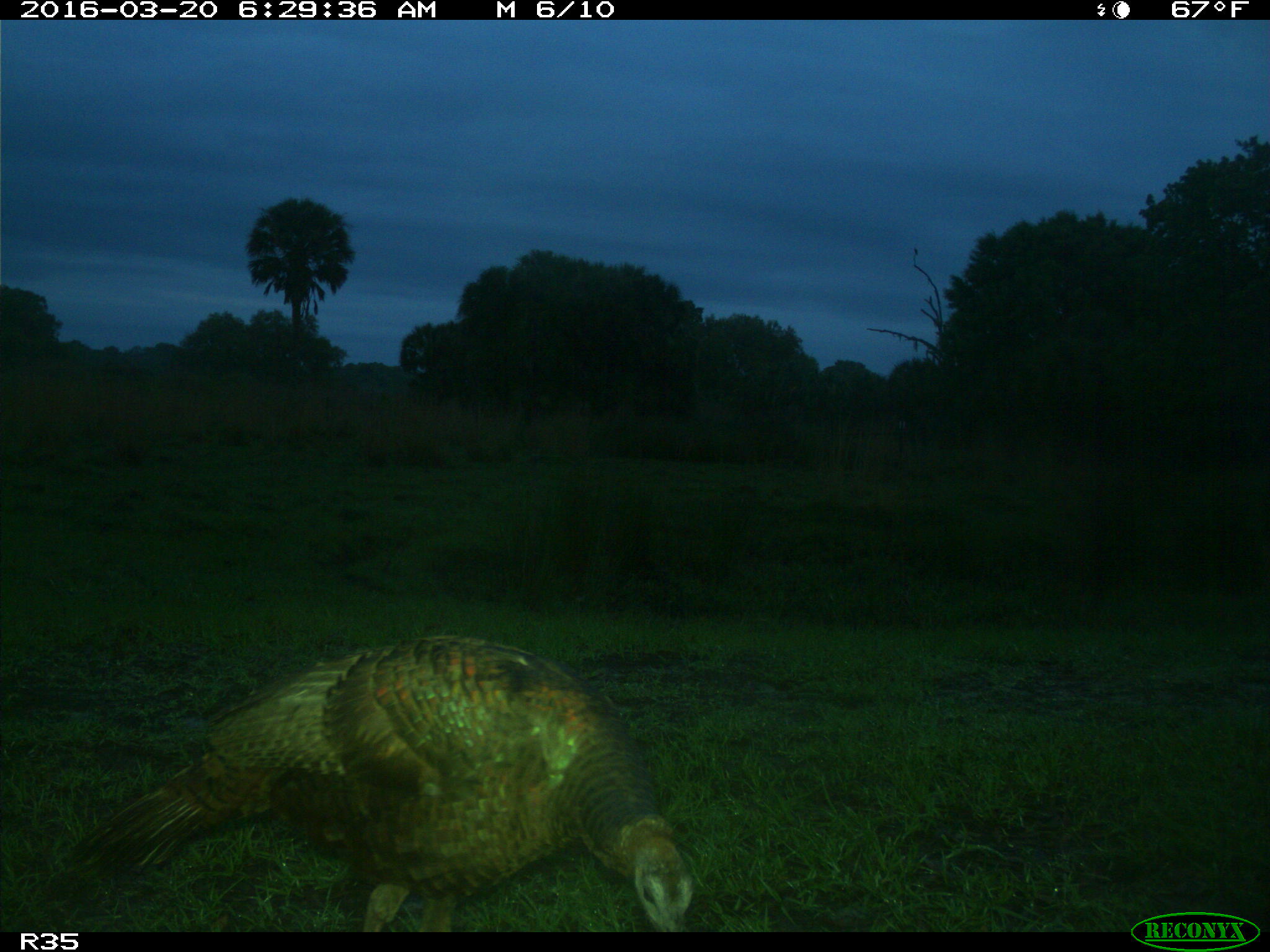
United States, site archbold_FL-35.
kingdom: Animalia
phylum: Chordata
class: Aves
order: Galliformes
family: Phasianidae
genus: Meleagris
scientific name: Meleagris gallopavo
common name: wild turkey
Meleagris gallopavo (wild turkey).